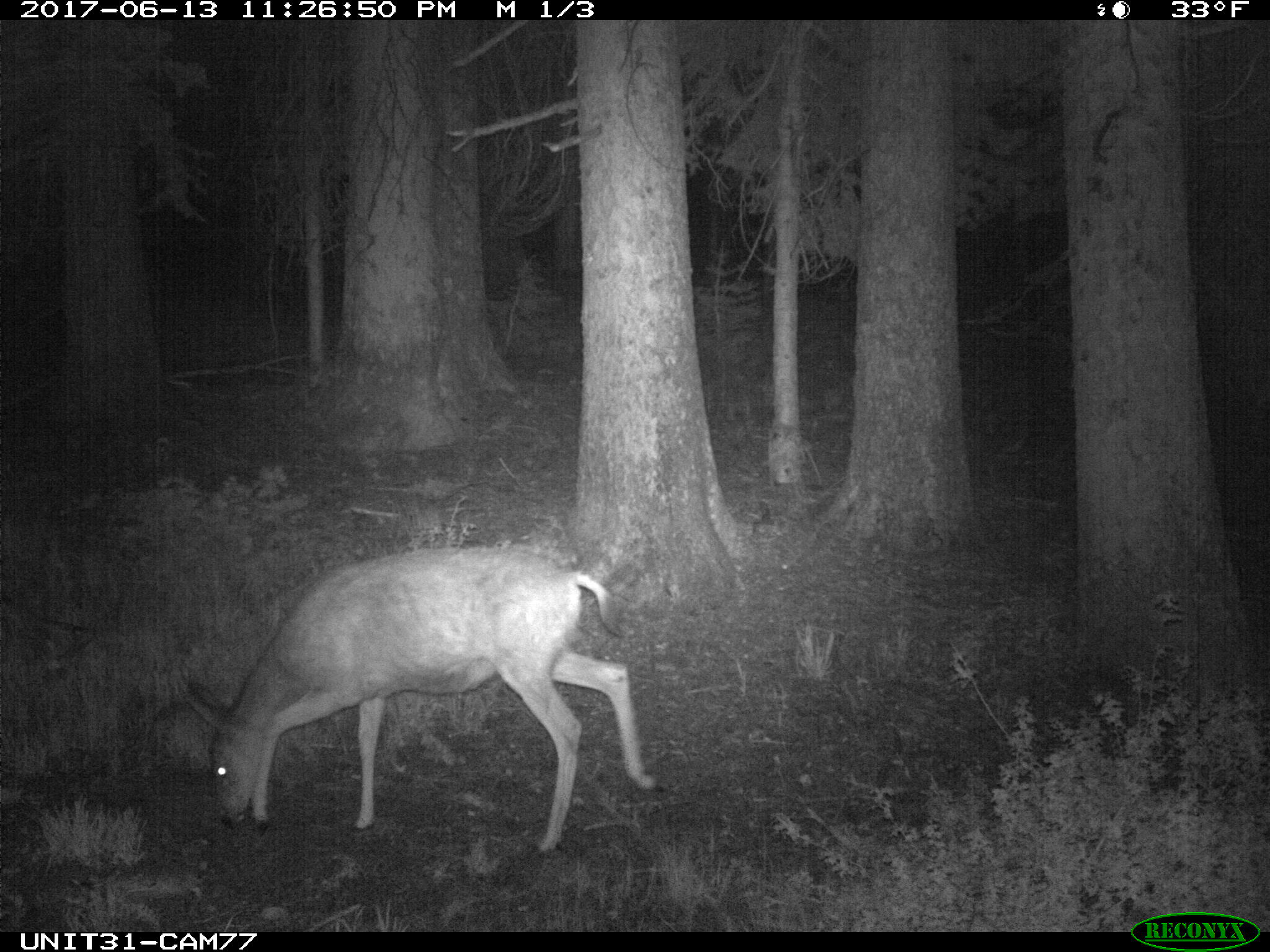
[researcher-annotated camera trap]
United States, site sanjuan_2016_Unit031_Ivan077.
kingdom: Animalia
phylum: Chordata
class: Mammalia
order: Artiodactyla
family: Cervidae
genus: Odocoileus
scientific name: Odocoileus hemionus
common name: mule deer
Odocoileus hemionus (mule deer).